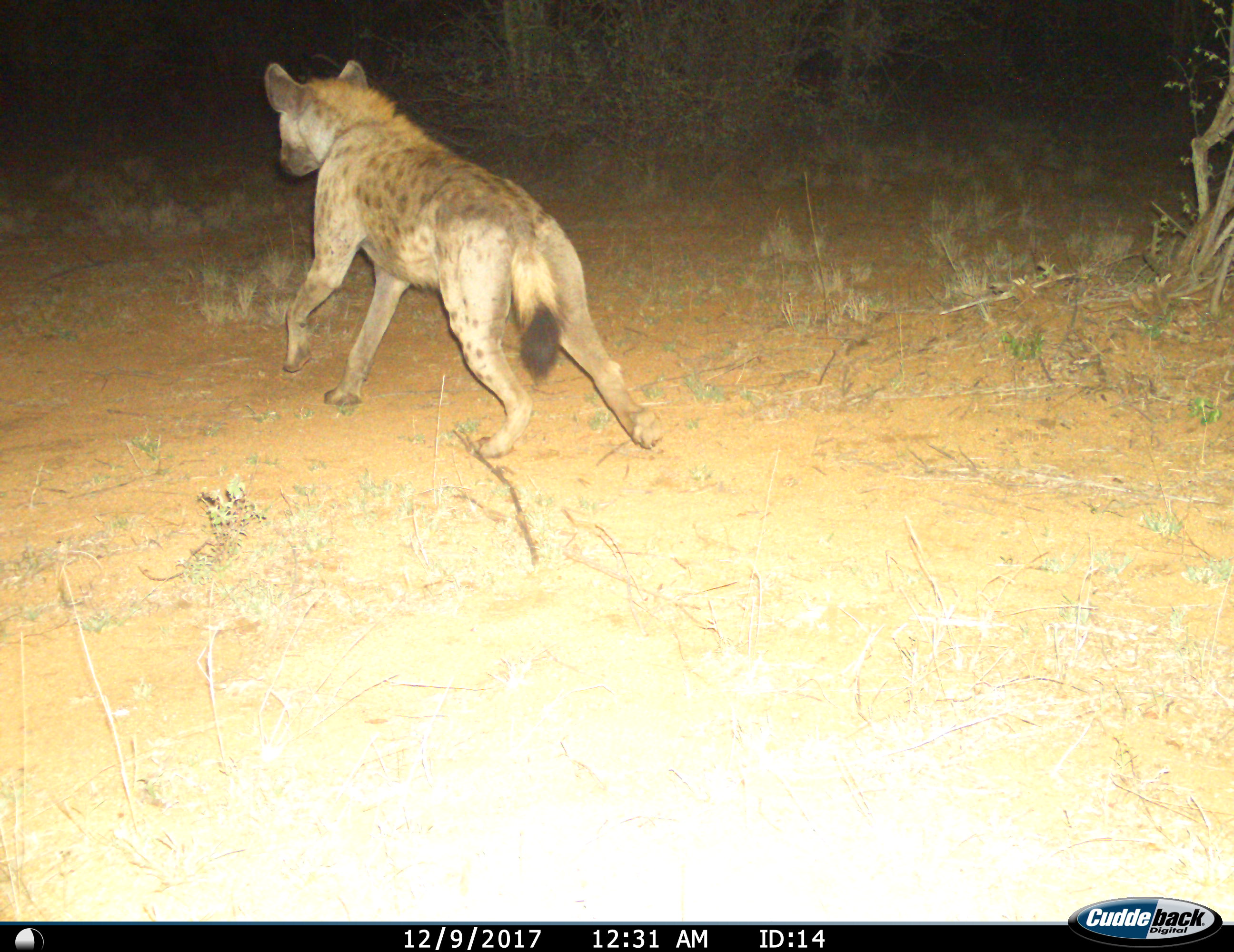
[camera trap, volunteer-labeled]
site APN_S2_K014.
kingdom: Animalia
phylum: Chordata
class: Mammalia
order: Carnivora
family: Hyaenidae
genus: Crocuta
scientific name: Crocuta crocuta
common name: spotted hyena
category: hyenaspotted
Hyenaspotted (spotted hyena) (Crocuta crocuta), count 1. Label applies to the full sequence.